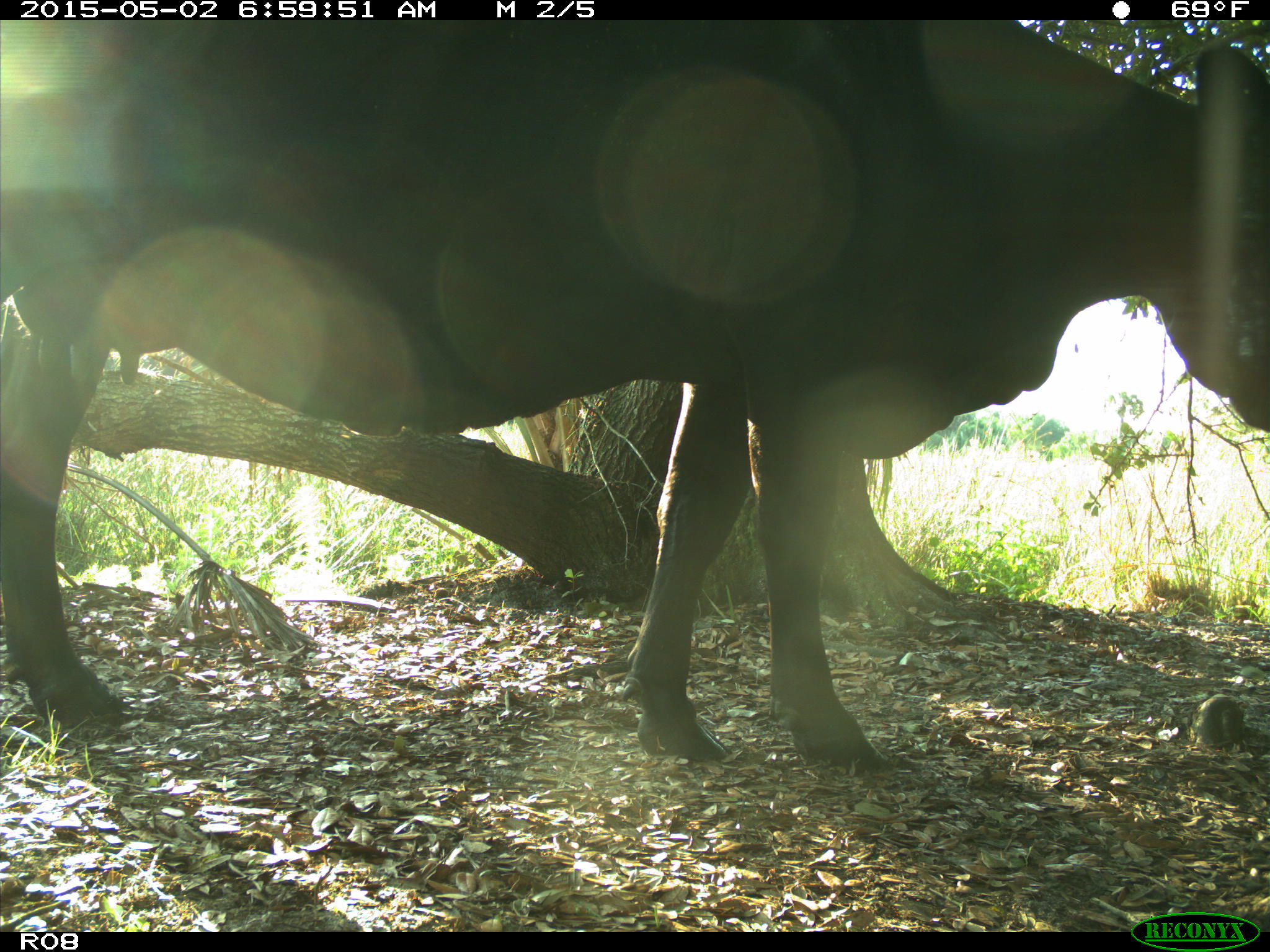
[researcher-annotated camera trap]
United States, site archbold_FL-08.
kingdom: Animalia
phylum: Chordata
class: Mammalia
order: Artiodactyla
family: Bovidae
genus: Bos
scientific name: Bos taurus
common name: domestic cow